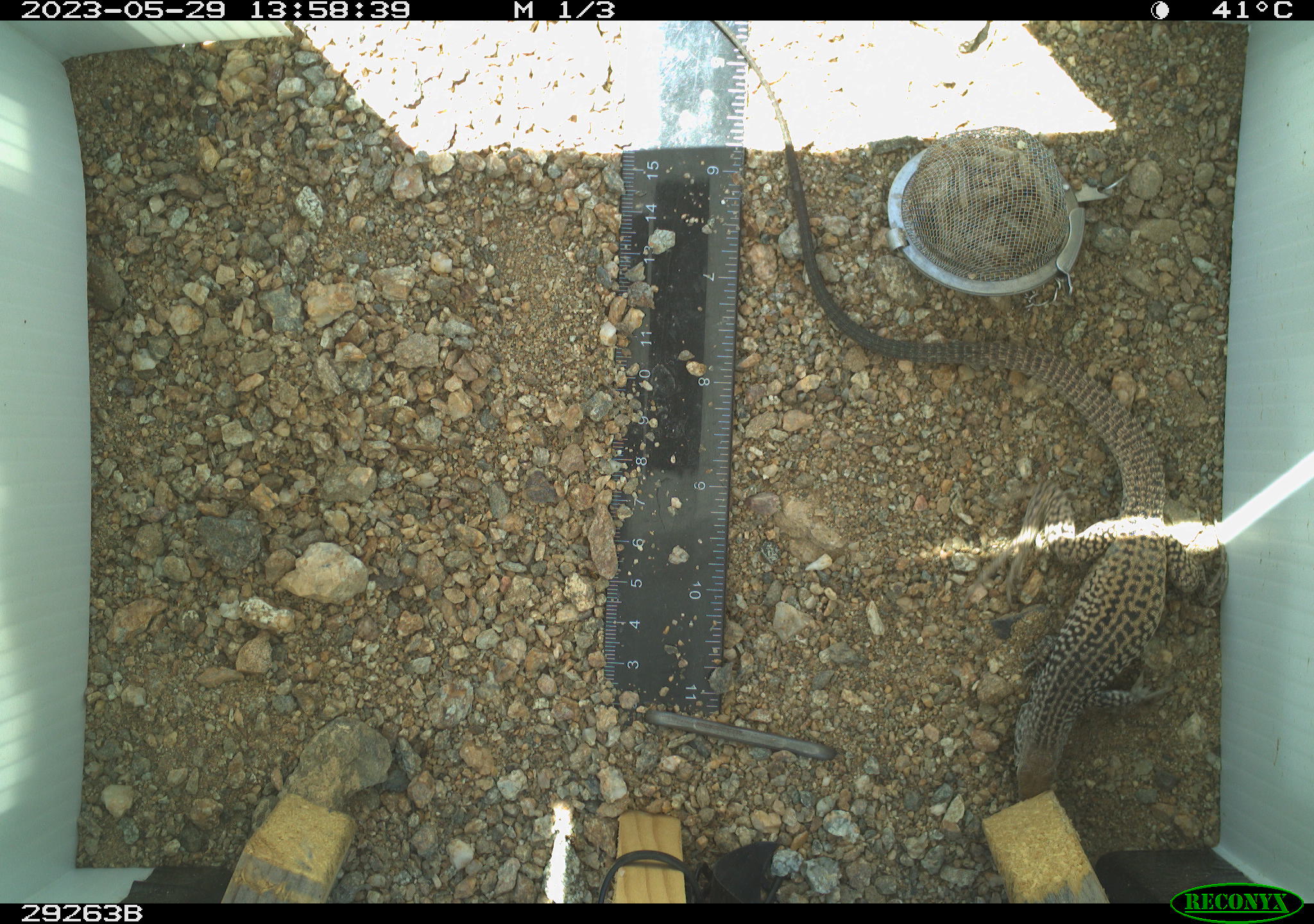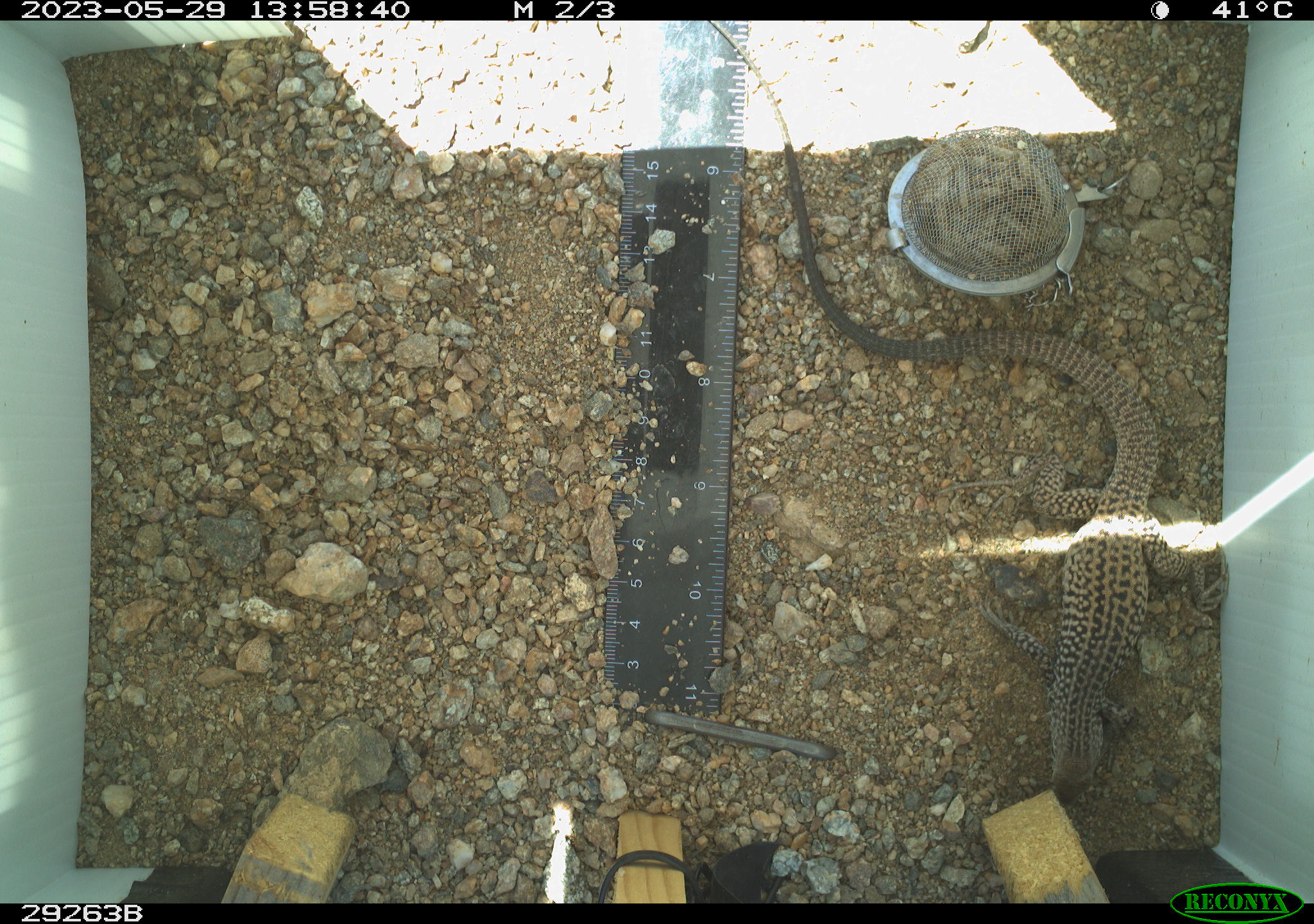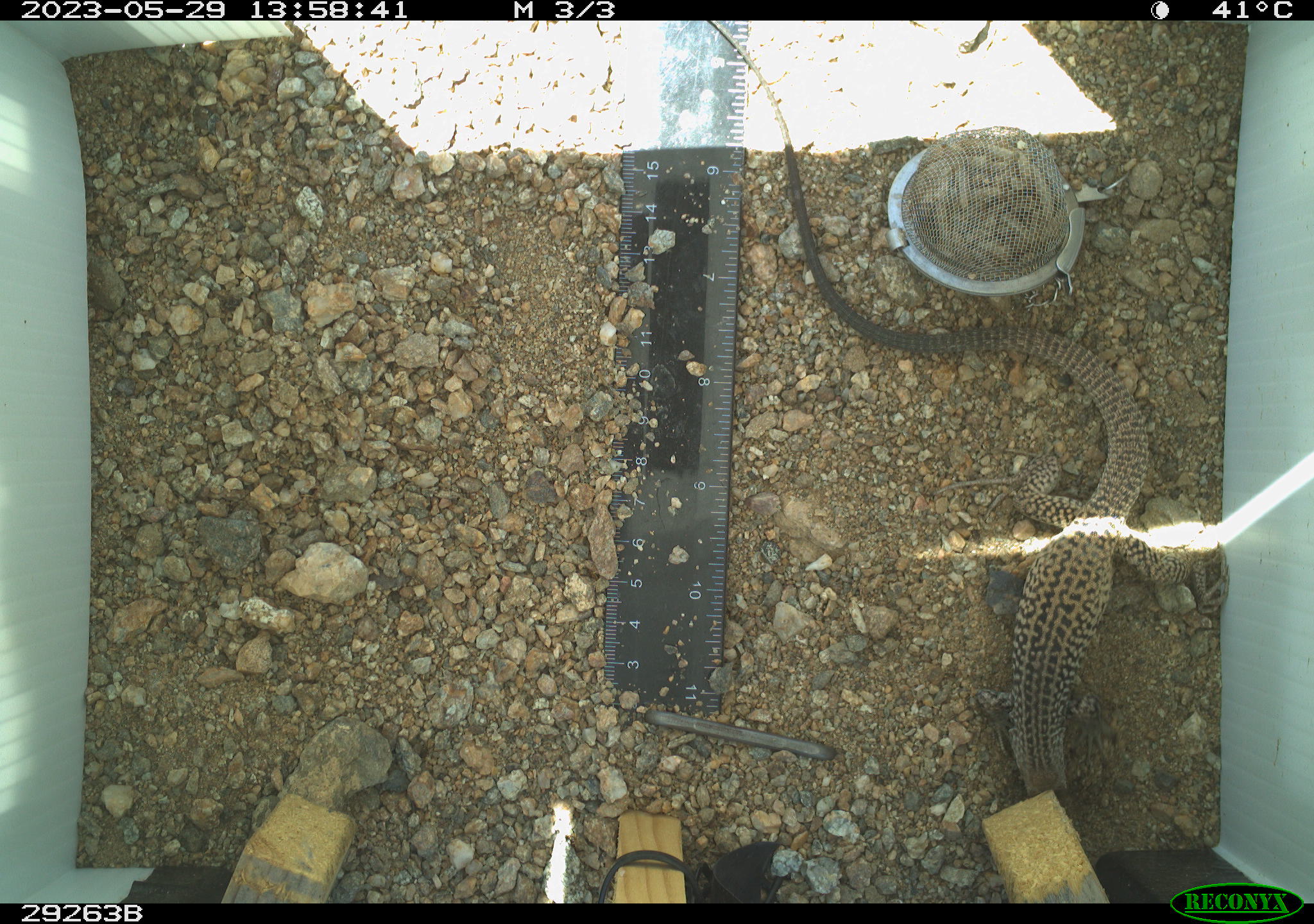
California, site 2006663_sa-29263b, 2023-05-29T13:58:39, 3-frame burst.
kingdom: Animalia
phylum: Chordata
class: Reptilia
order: Squamata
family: Teiidae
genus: Aspidoscelis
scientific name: Aspidoscelis tigris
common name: western whiptail